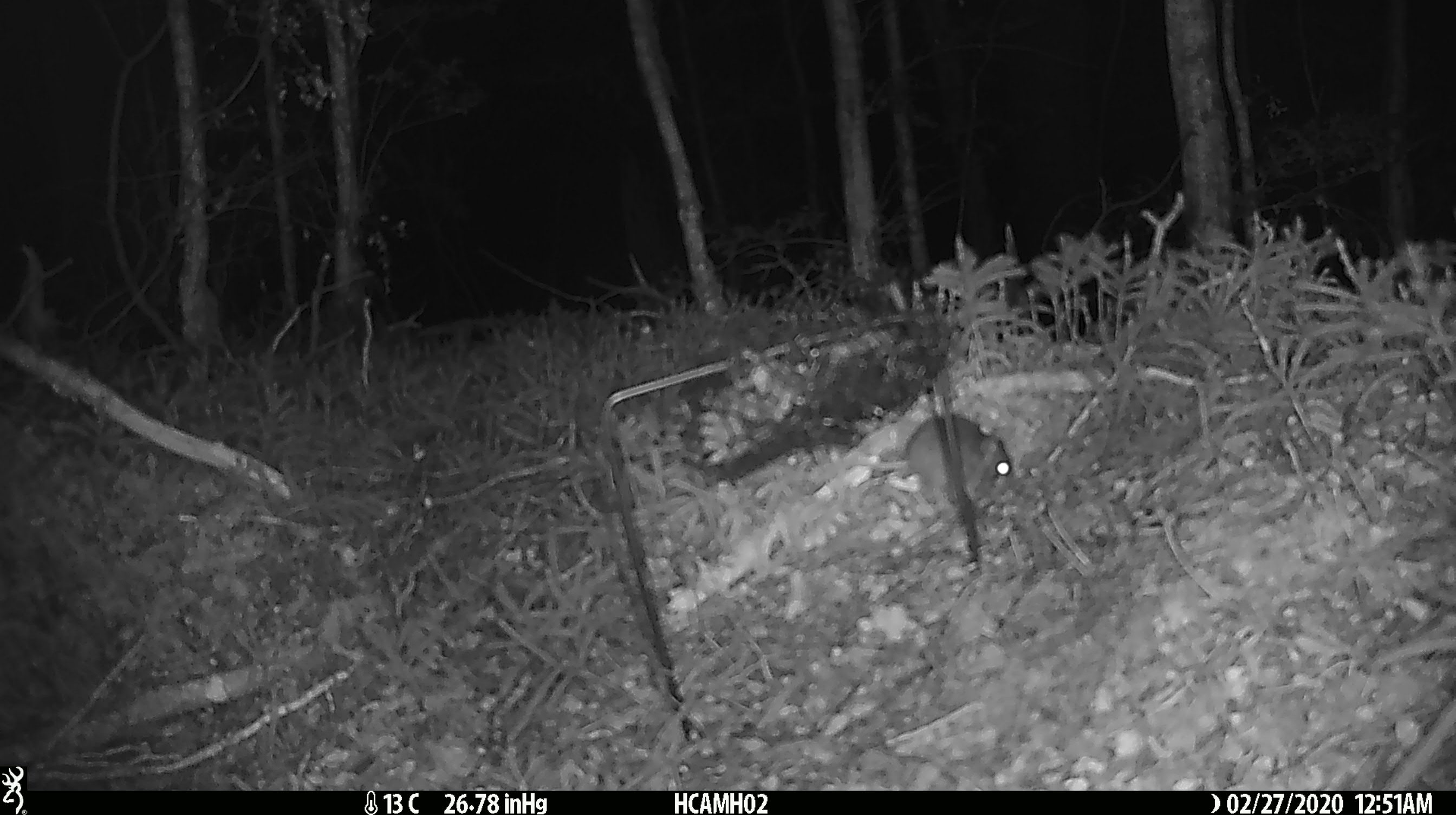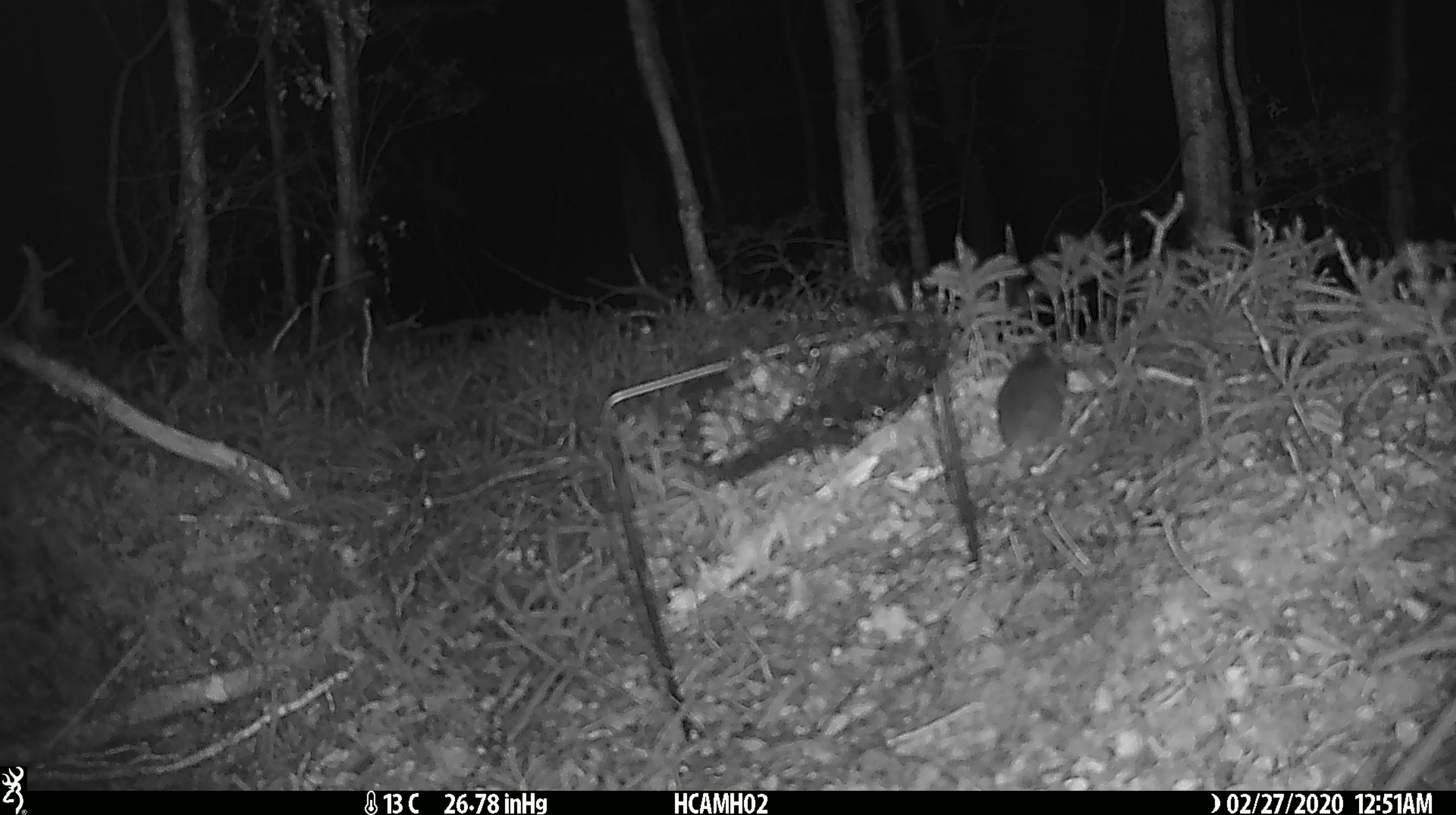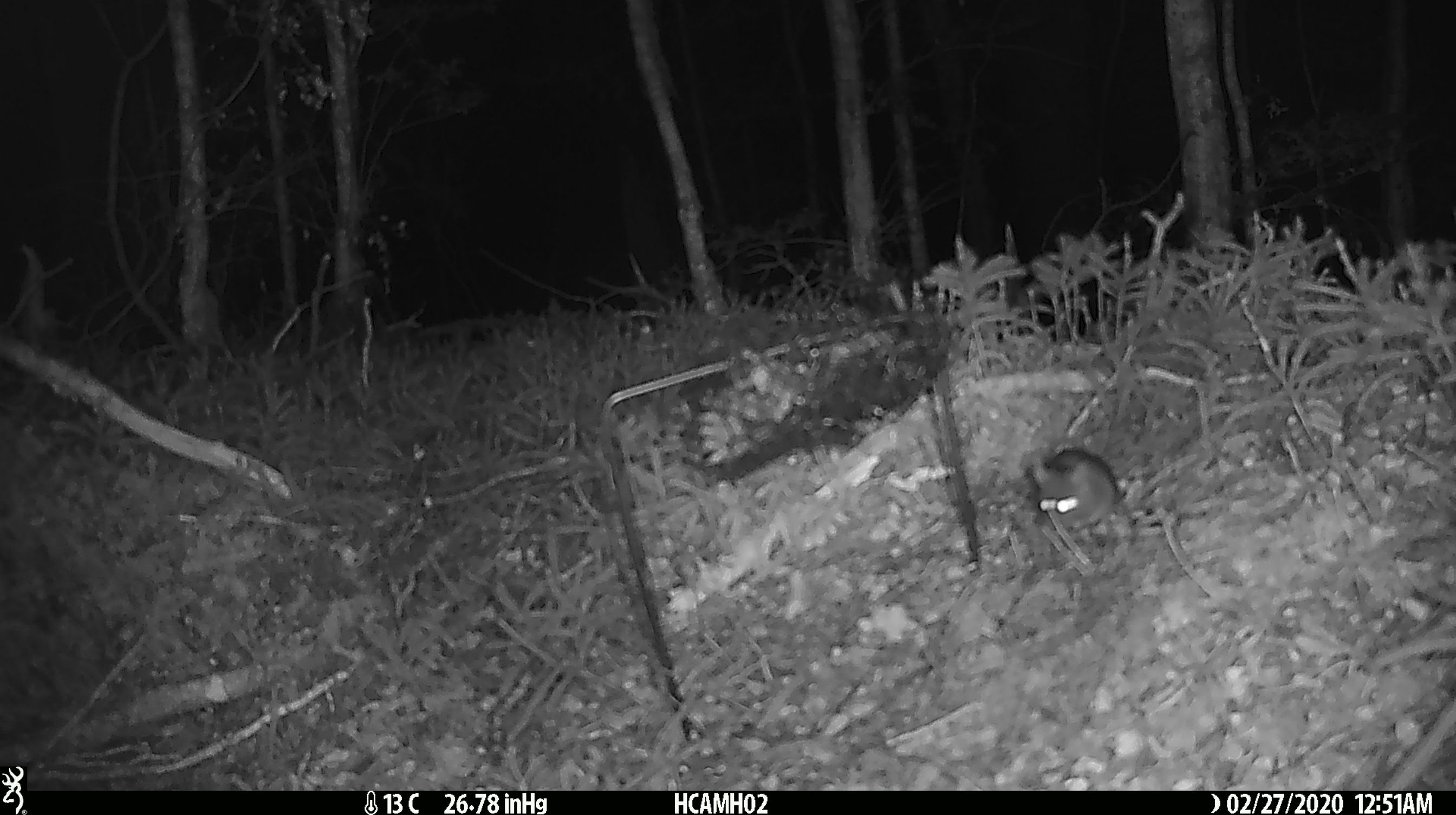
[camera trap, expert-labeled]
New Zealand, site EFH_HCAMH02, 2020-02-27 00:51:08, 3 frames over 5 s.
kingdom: Animalia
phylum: Chordata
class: Mammalia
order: Rodentia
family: Muridae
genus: Mus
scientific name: Mus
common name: mouse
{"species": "mouse (Mus)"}